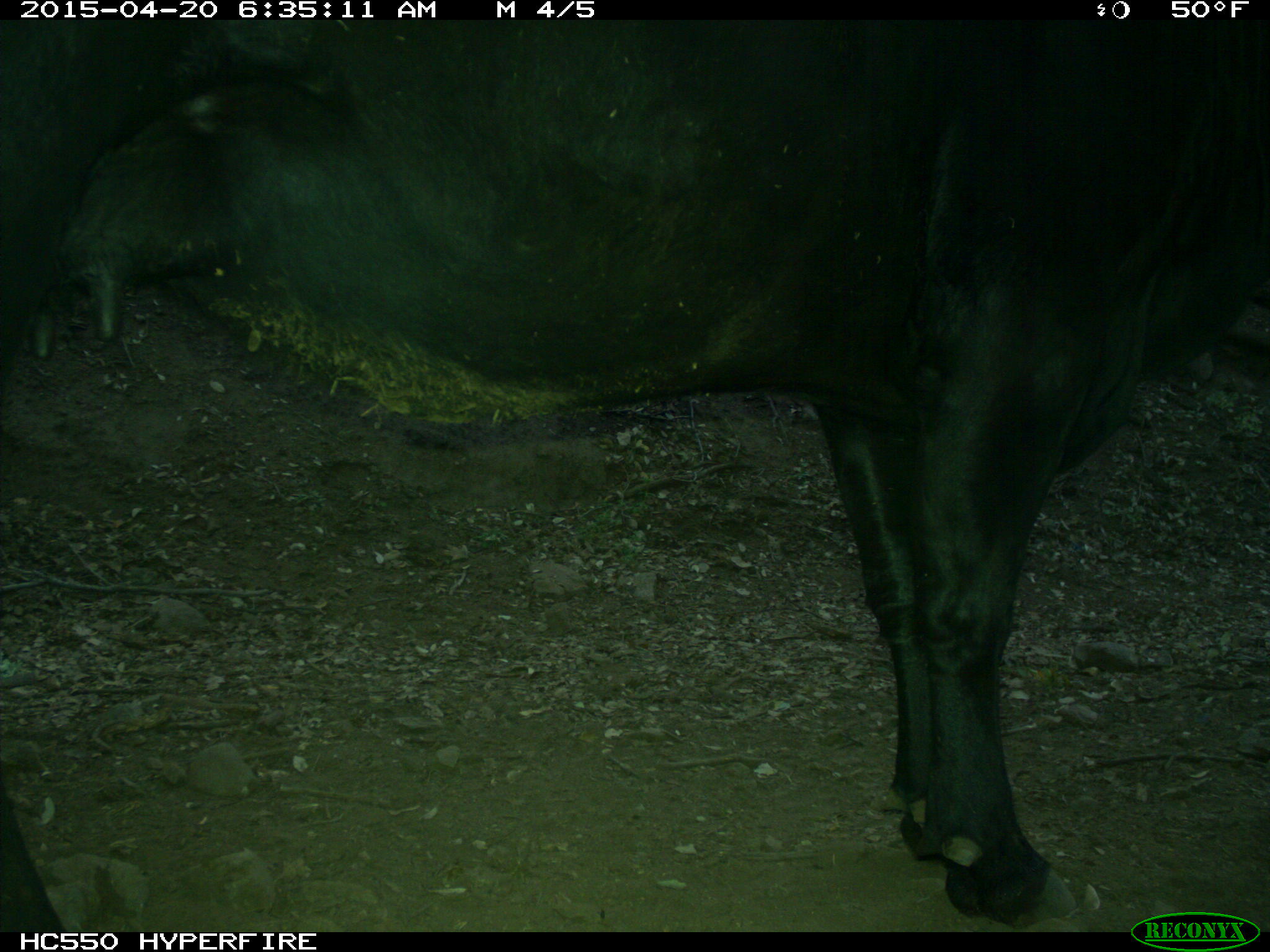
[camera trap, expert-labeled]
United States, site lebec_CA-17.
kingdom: Animalia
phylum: Chordata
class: Mammalia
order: Artiodactyla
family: Bovidae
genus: Bos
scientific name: Bos taurus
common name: domestic cow